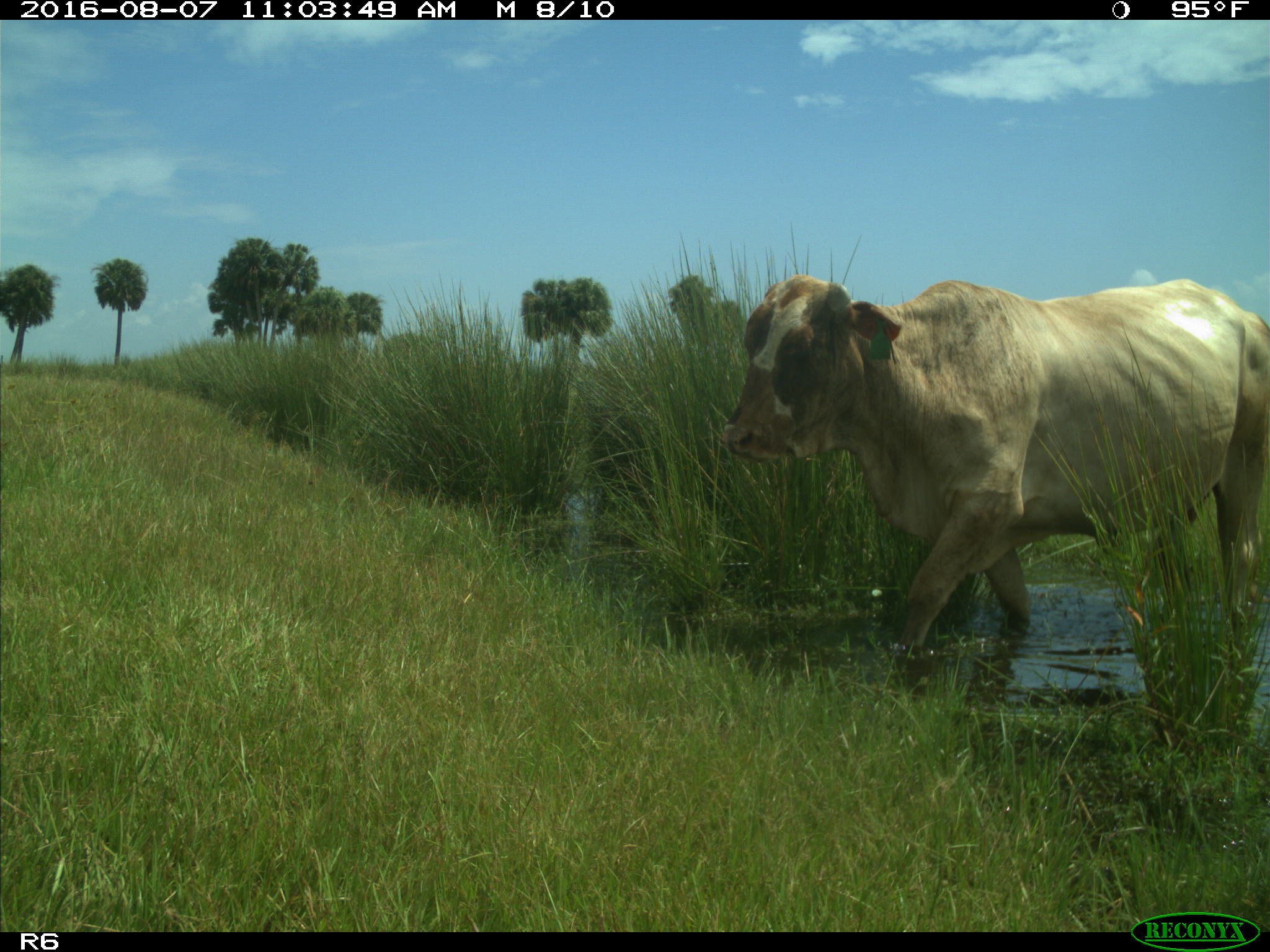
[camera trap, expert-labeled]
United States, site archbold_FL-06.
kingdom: Animalia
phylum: Chordata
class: Mammalia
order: Artiodactyla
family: Bovidae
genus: Bos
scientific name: Bos taurus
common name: domestic cow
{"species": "Bos taurus (domestic cow)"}